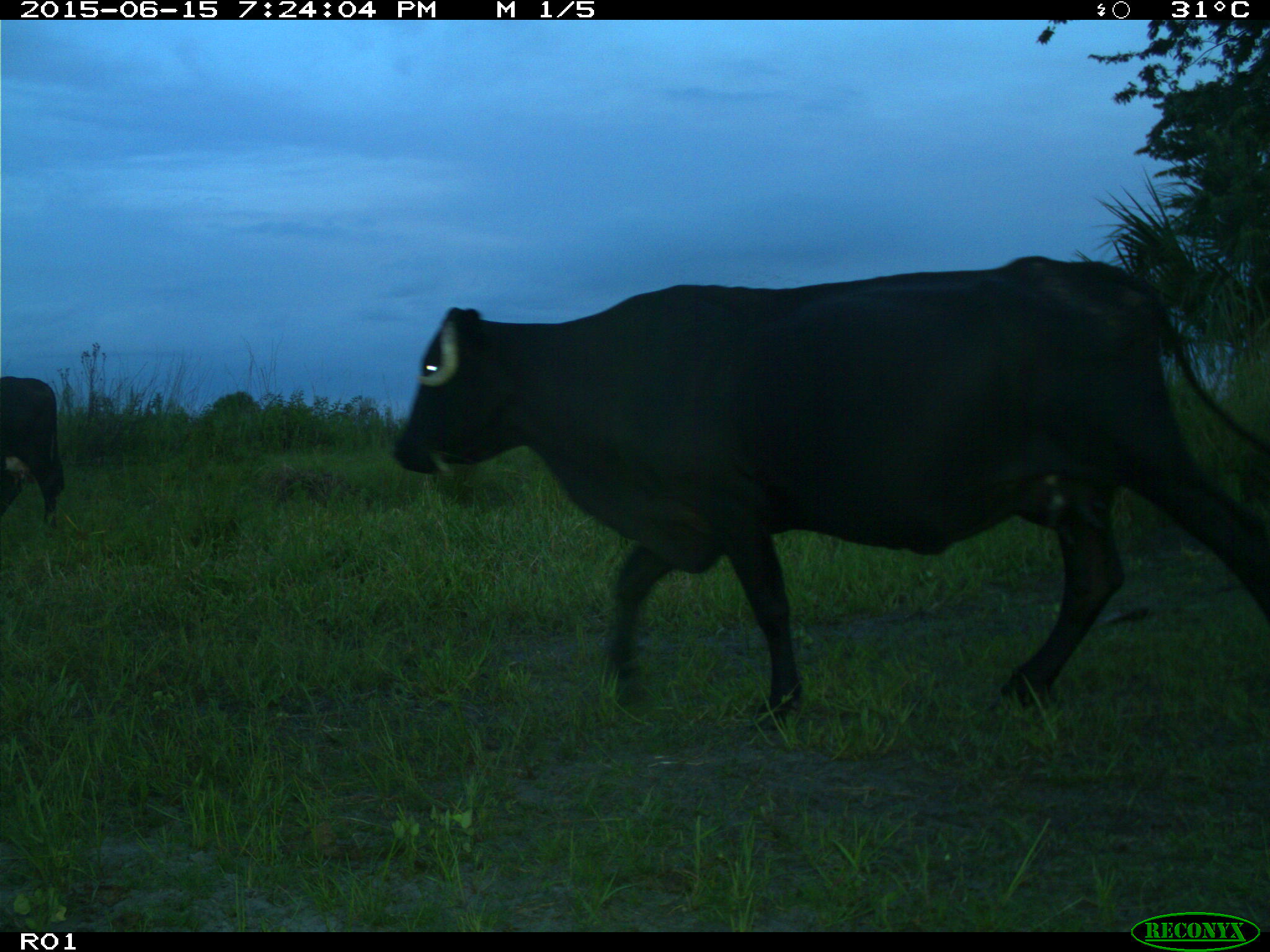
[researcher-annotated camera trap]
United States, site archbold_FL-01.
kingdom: Animalia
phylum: Chordata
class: Mammalia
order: Artiodactyla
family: Bovidae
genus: Bos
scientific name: Bos taurus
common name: domestic cow